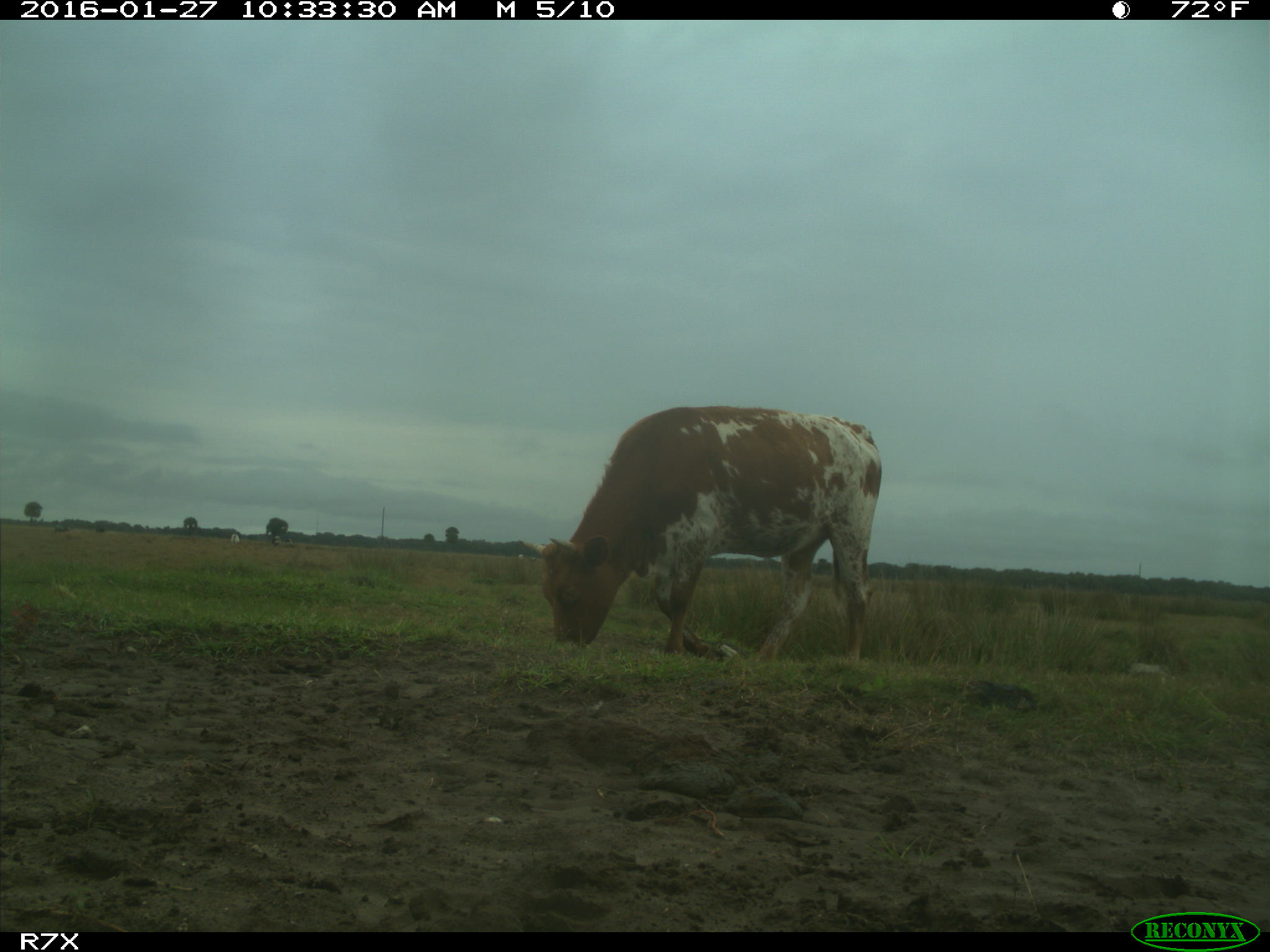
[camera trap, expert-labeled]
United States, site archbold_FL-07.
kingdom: Animalia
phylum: Chordata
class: Mammalia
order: Artiodactyla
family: Bovidae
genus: Bos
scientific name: Bos taurus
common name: domestic cow